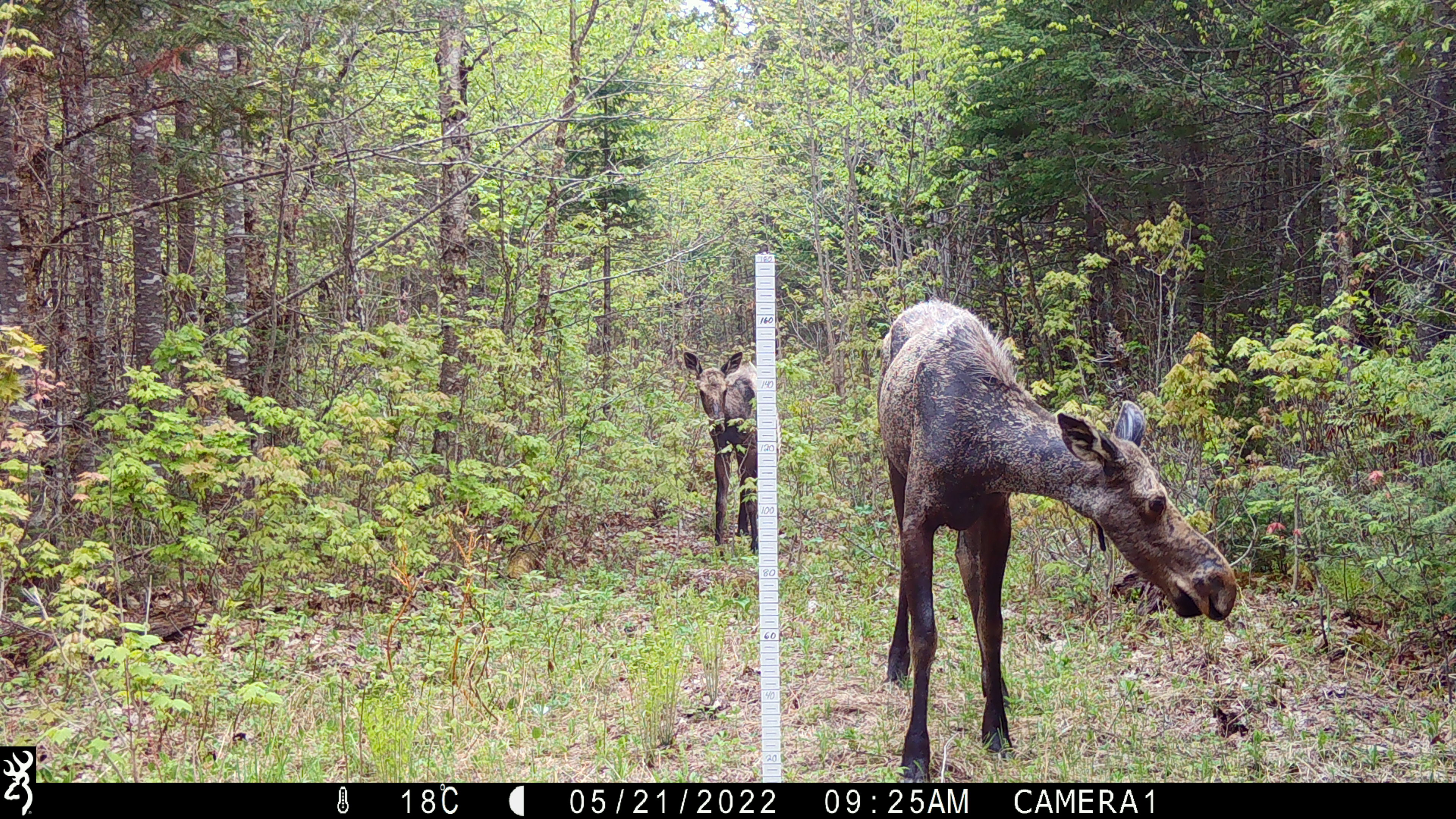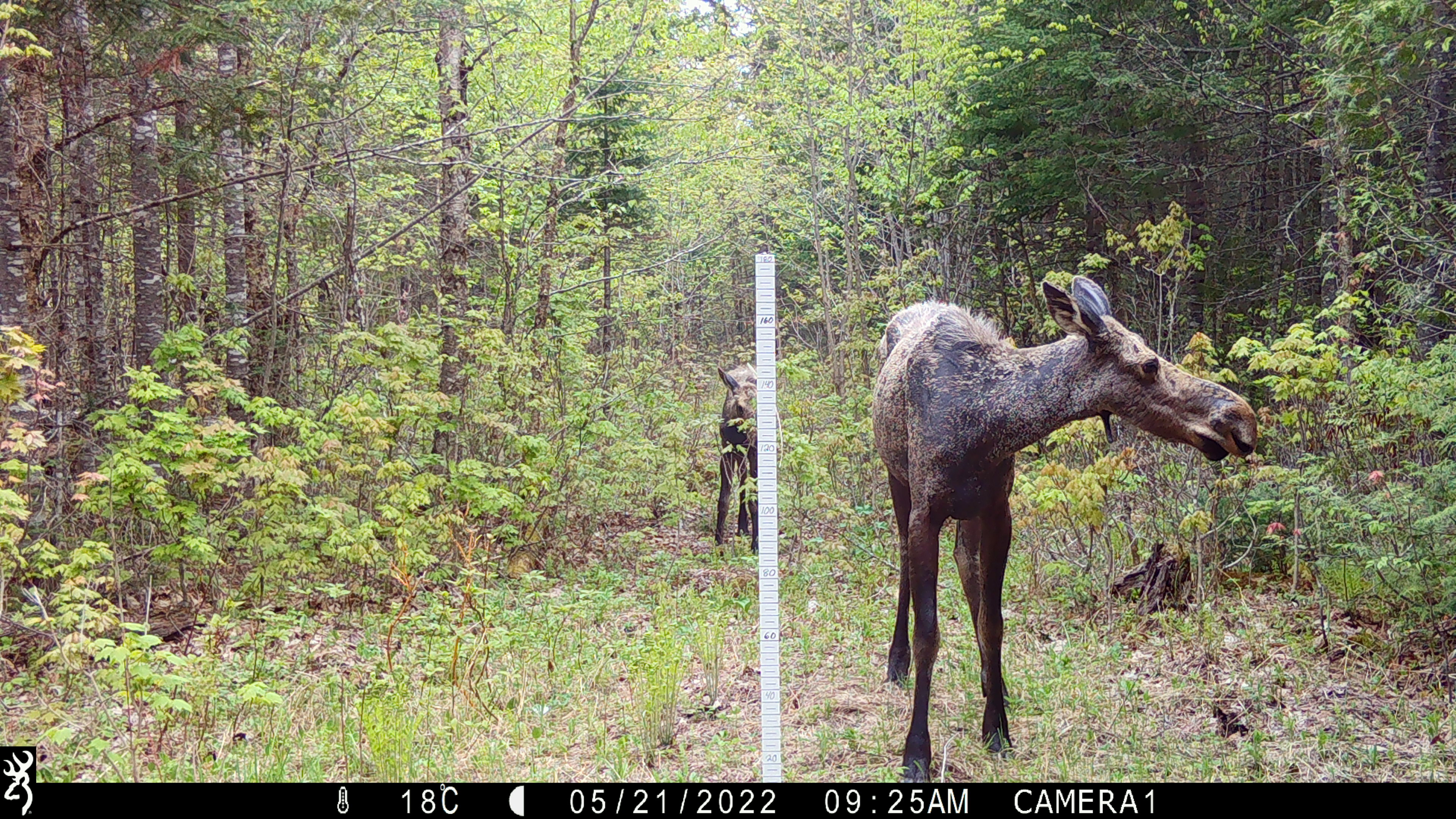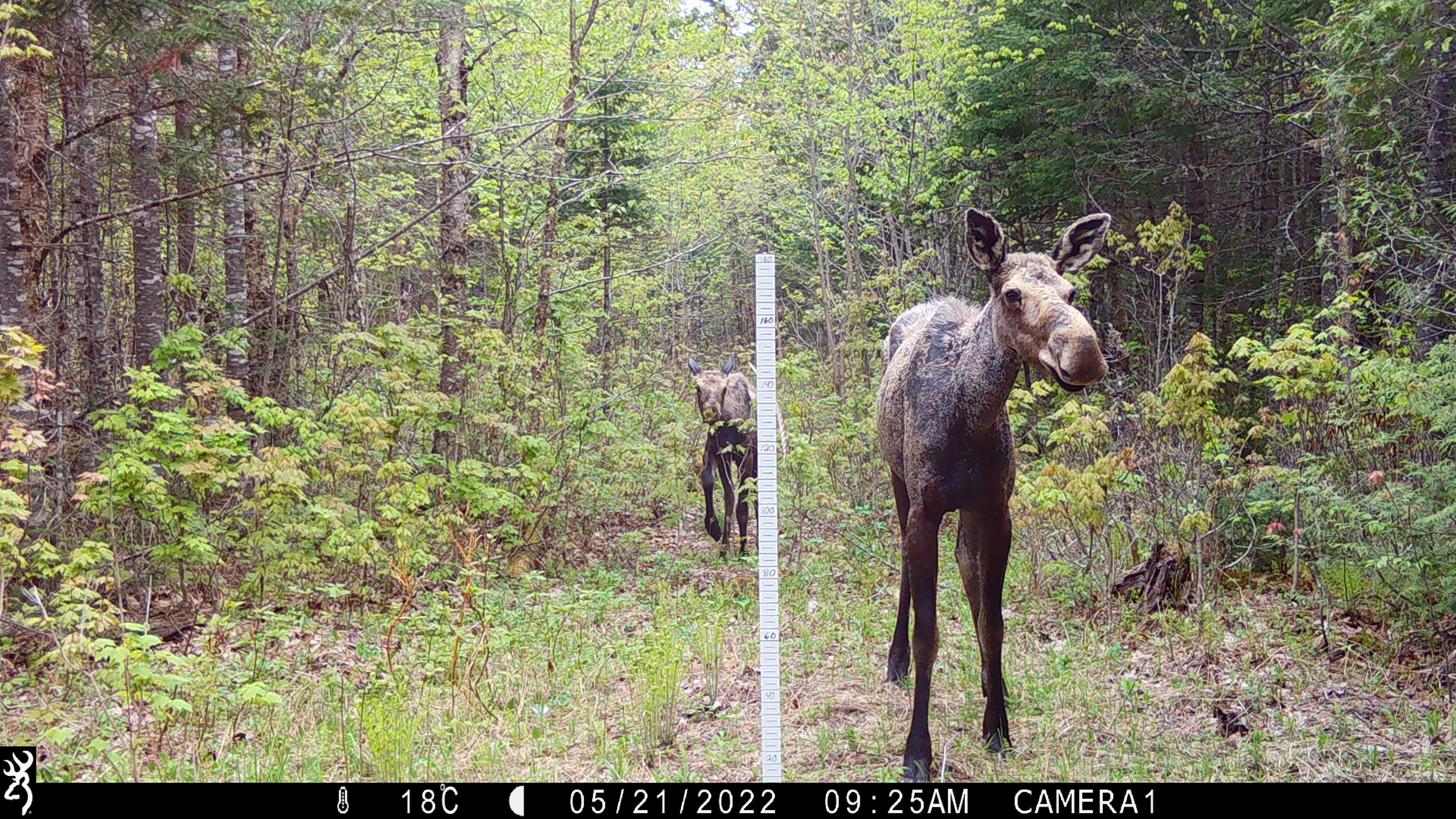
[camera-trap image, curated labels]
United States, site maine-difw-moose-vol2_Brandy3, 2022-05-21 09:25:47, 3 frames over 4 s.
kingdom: Animalia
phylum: Chordata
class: Mammalia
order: Artiodactyla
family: Cervidae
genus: Alces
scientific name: Alces alces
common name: moose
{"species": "moose (Alces alces)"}